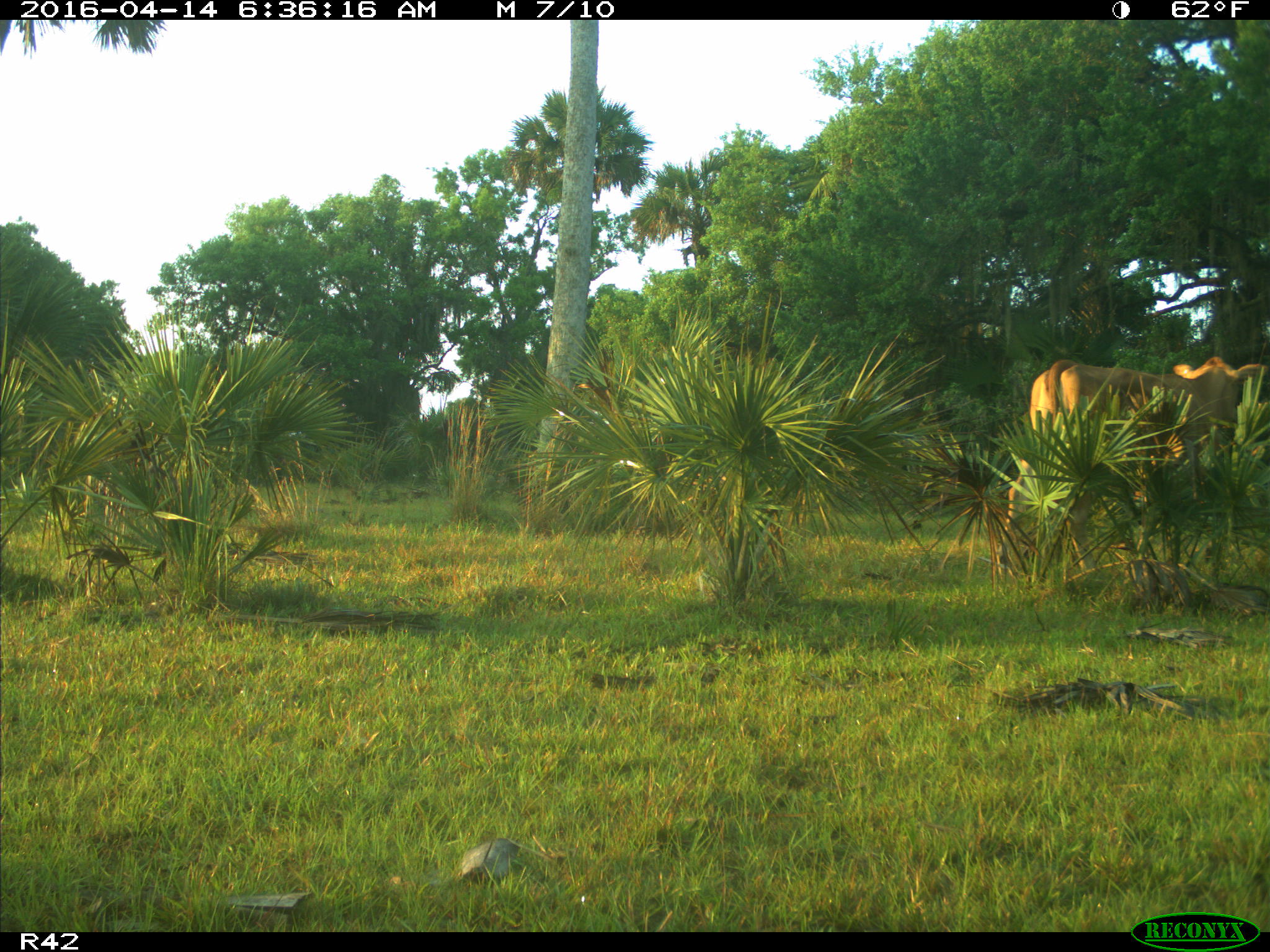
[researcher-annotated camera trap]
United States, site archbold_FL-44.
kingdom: Animalia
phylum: Chordata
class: Mammalia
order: Artiodactyla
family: Bovidae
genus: Bos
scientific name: Bos taurus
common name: domestic cow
Bos taurus (domestic cow).